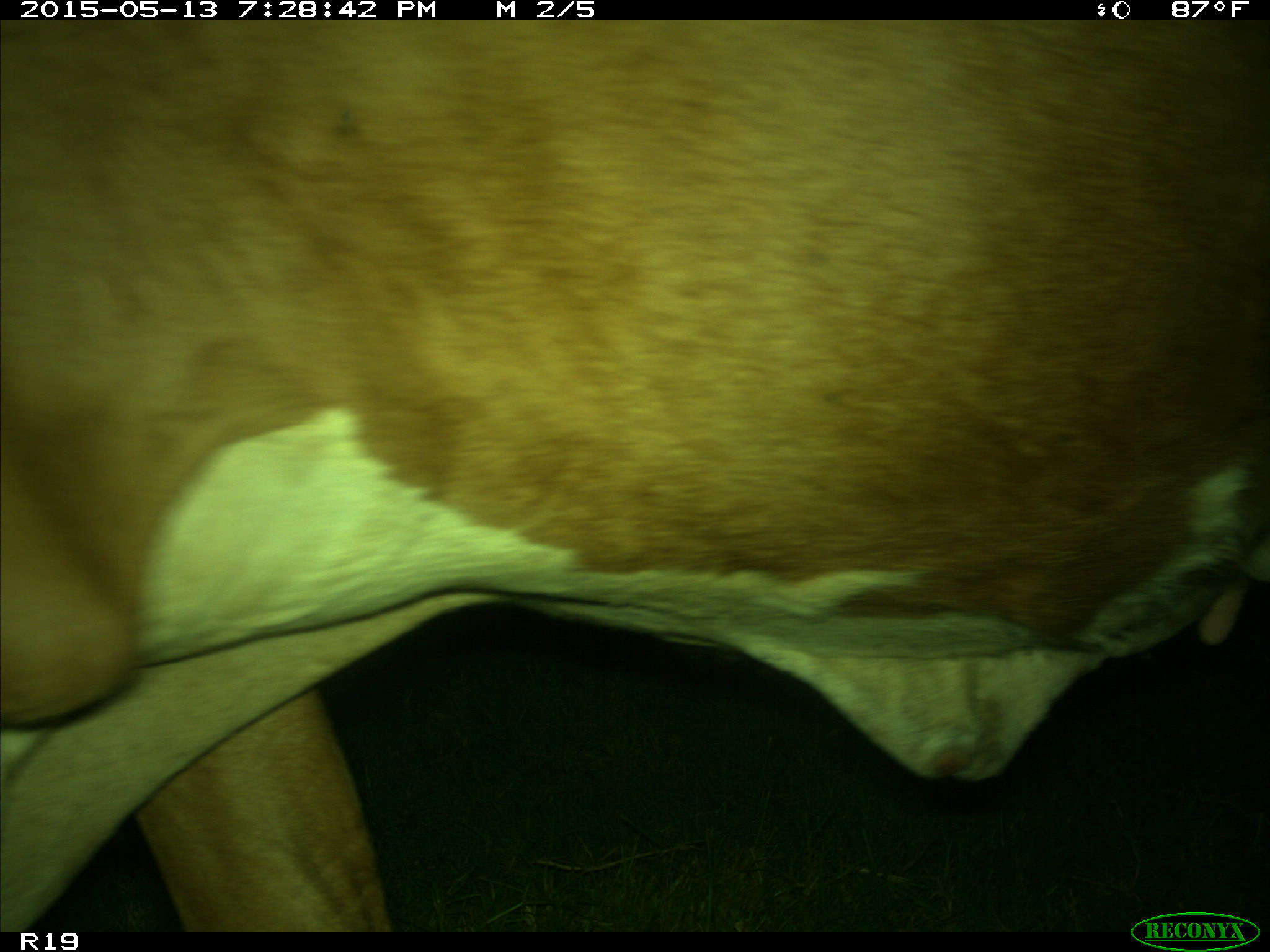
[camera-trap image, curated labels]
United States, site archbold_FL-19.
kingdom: Animalia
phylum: Chordata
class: Mammalia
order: Artiodactyla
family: Bovidae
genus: Bos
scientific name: Bos taurus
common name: domestic cow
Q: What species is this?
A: Bos taurus (domestic cow).